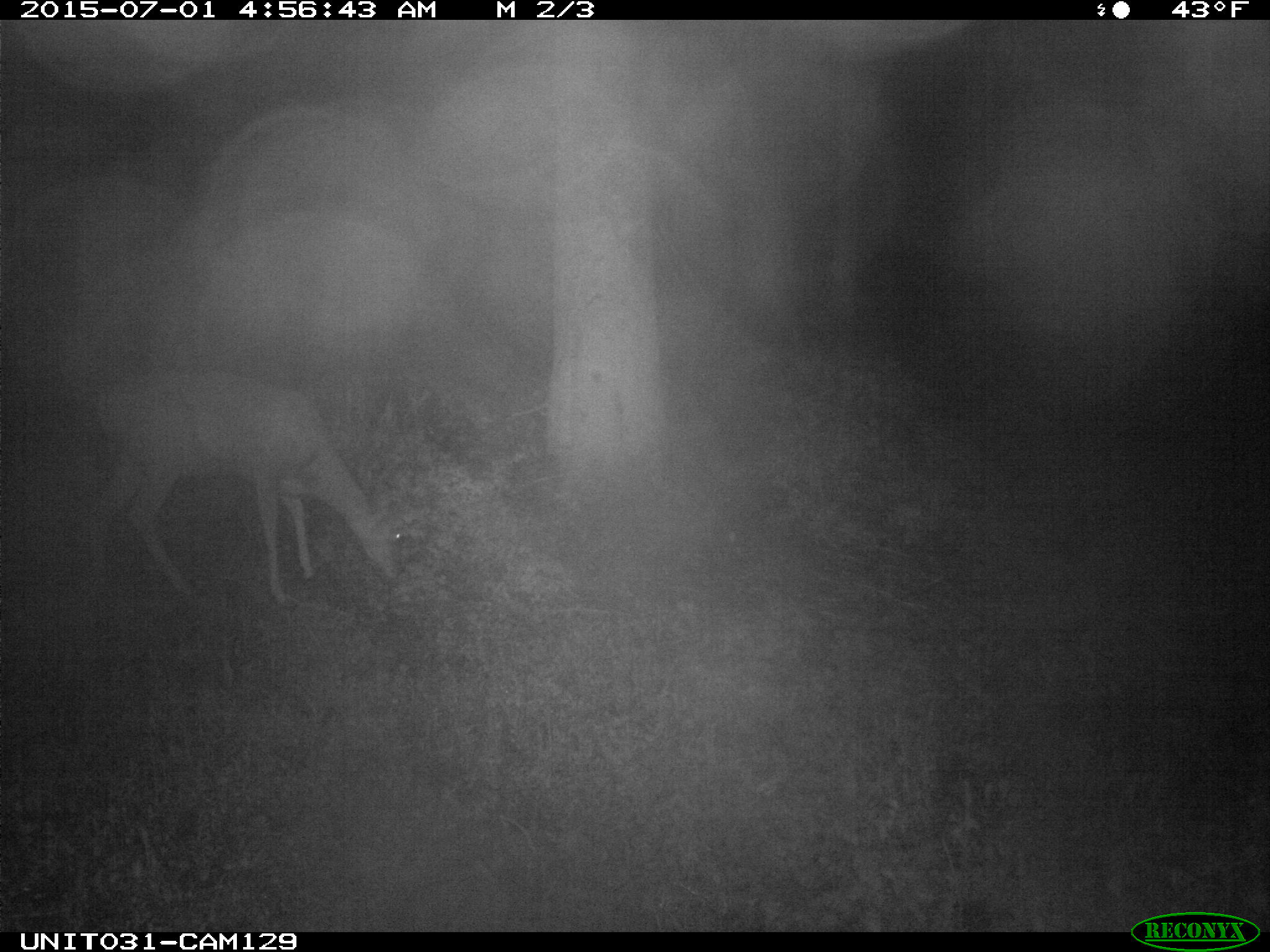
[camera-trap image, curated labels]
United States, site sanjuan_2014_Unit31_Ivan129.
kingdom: Animalia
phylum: Chordata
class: Mammalia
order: Artiodactyla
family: Cervidae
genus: Odocoileus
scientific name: Odocoileus hemionus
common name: mule deer